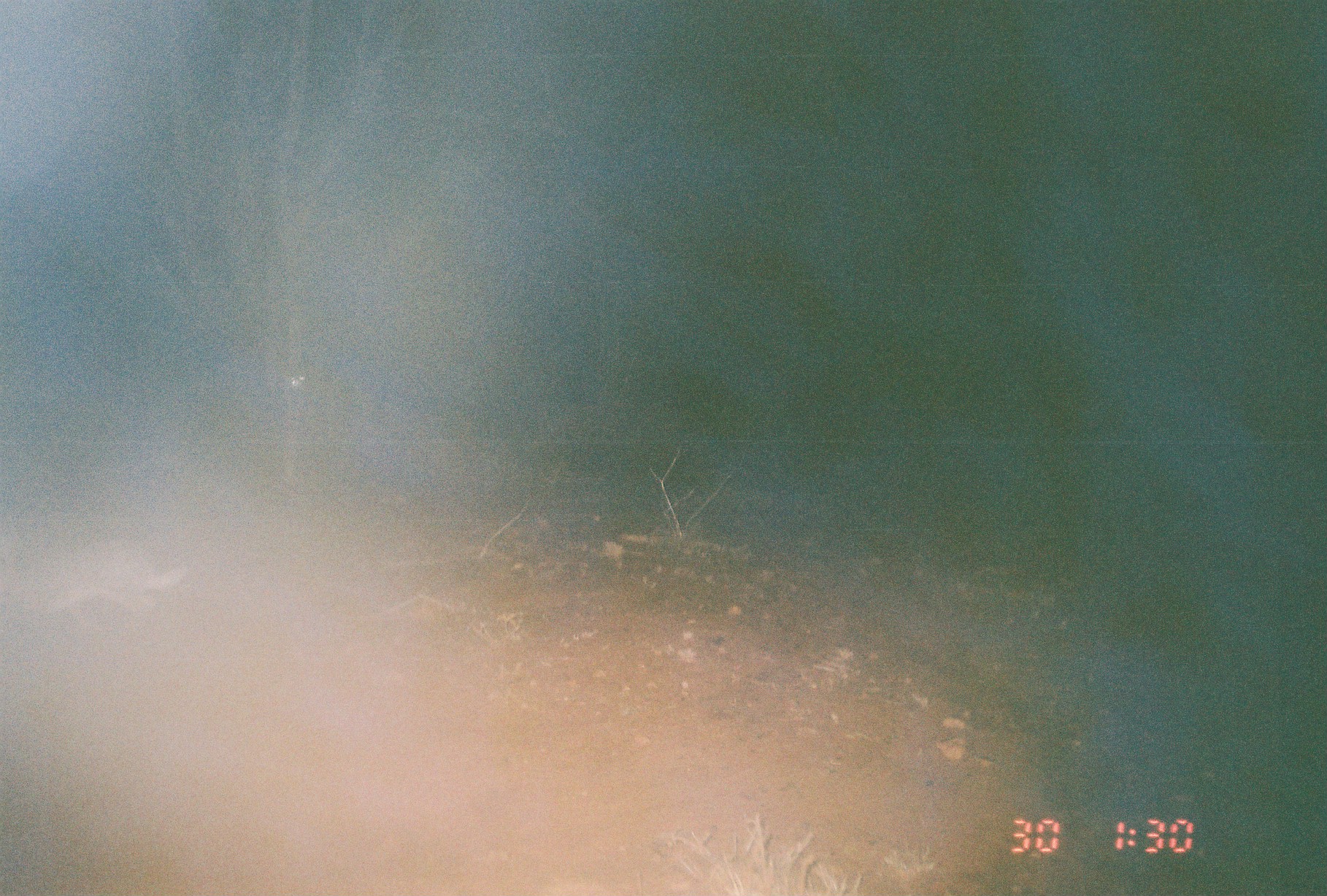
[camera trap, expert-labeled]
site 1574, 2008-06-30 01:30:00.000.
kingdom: Animalia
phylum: Chordata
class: Mammalia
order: Lagomorpha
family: Leporidae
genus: Lepus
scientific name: Lepus saxatilis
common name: scrub hare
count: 1